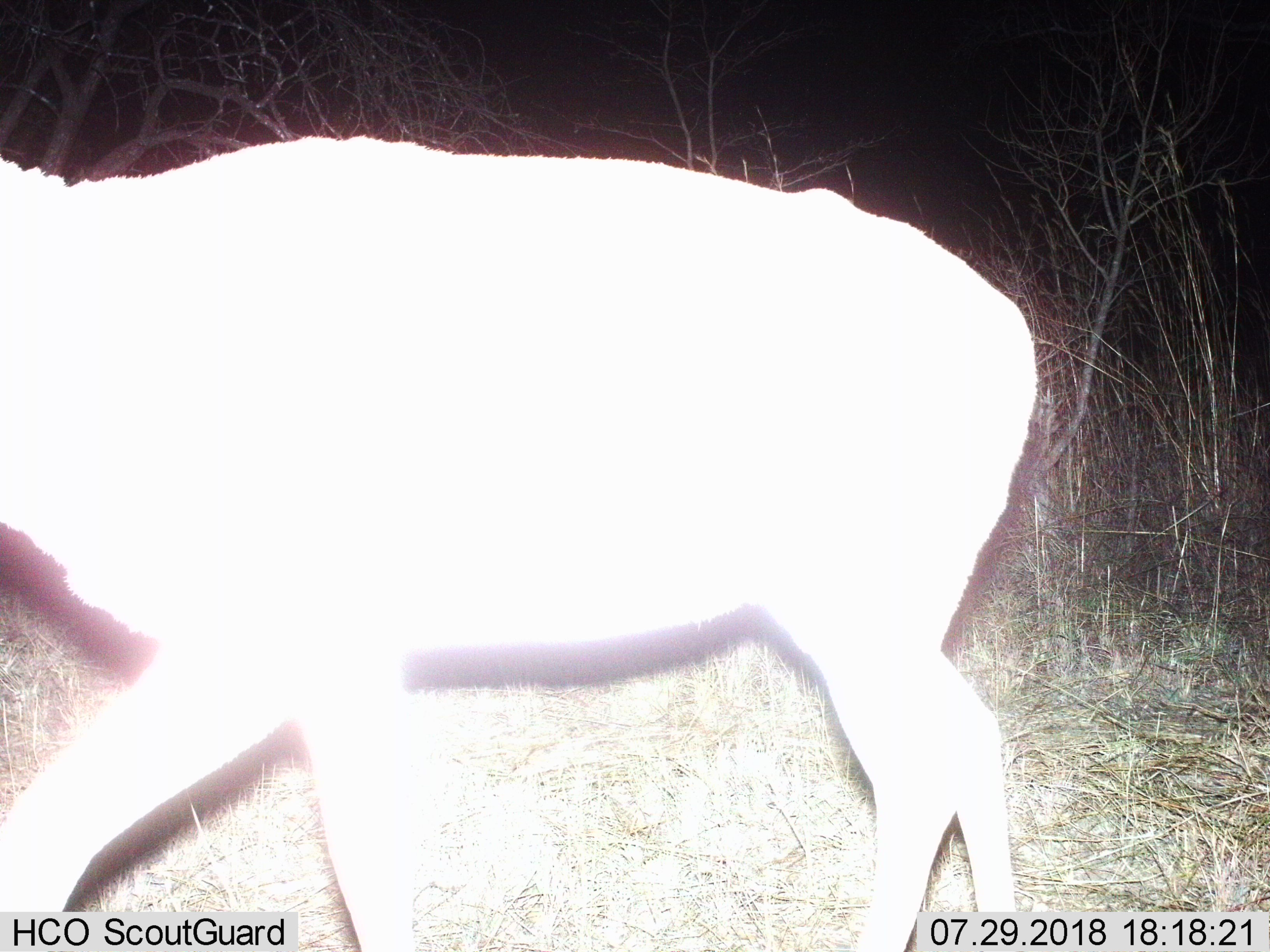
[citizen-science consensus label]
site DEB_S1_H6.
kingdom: Animalia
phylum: Chordata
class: Mammalia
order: Artiodactyla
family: Bovidae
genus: Aepyceros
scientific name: Aepyceros melampus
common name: impala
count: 1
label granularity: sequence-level